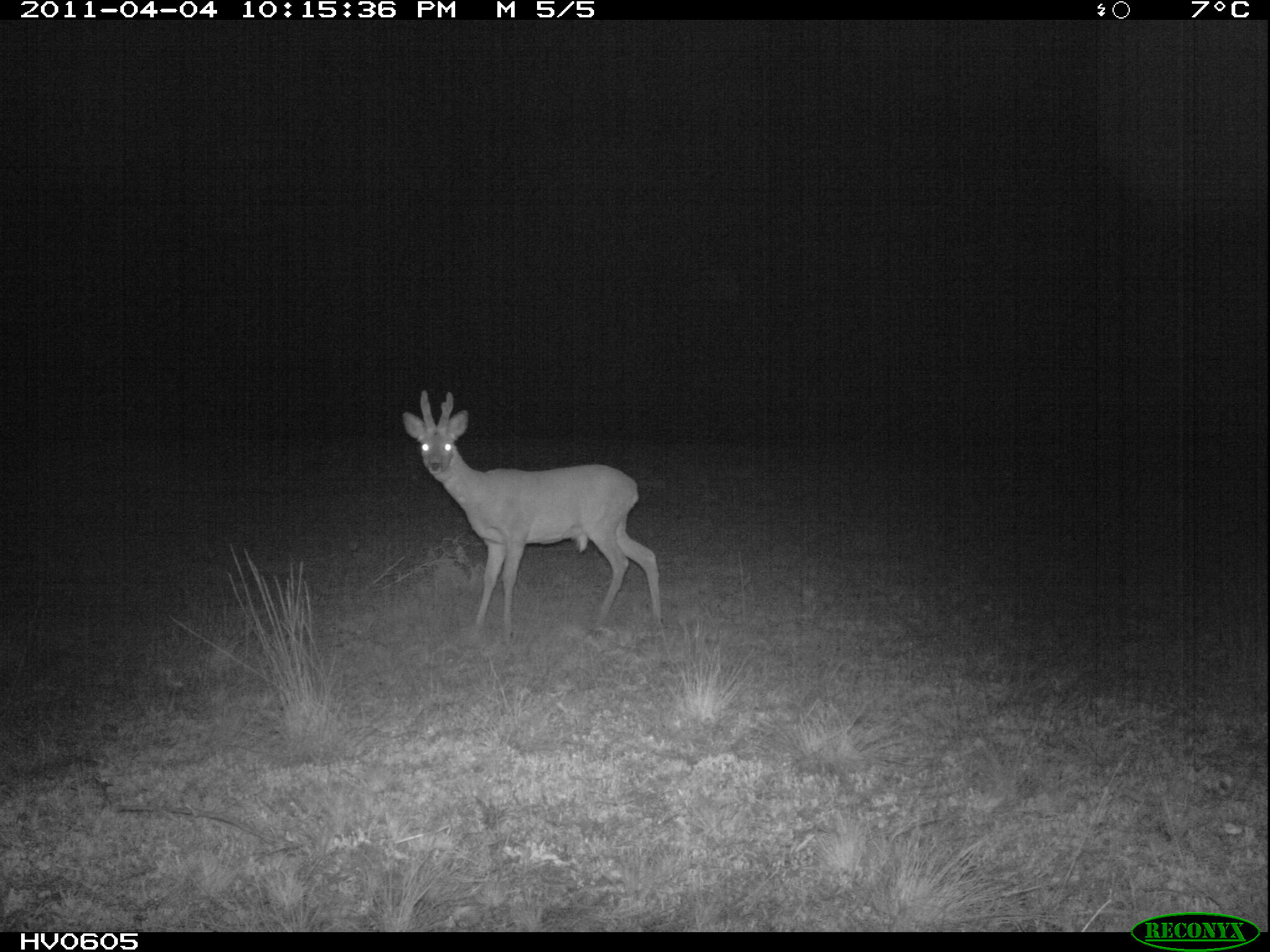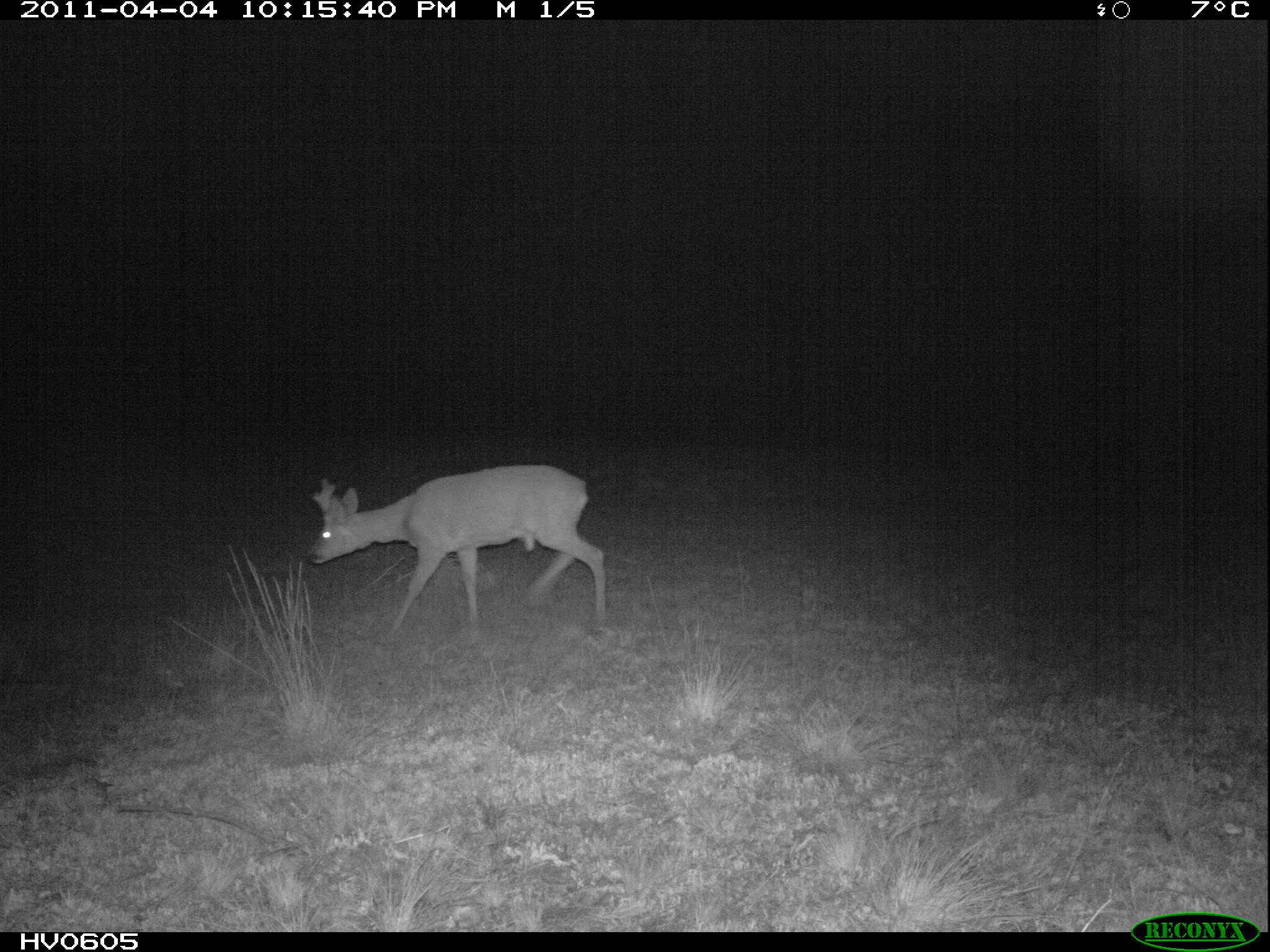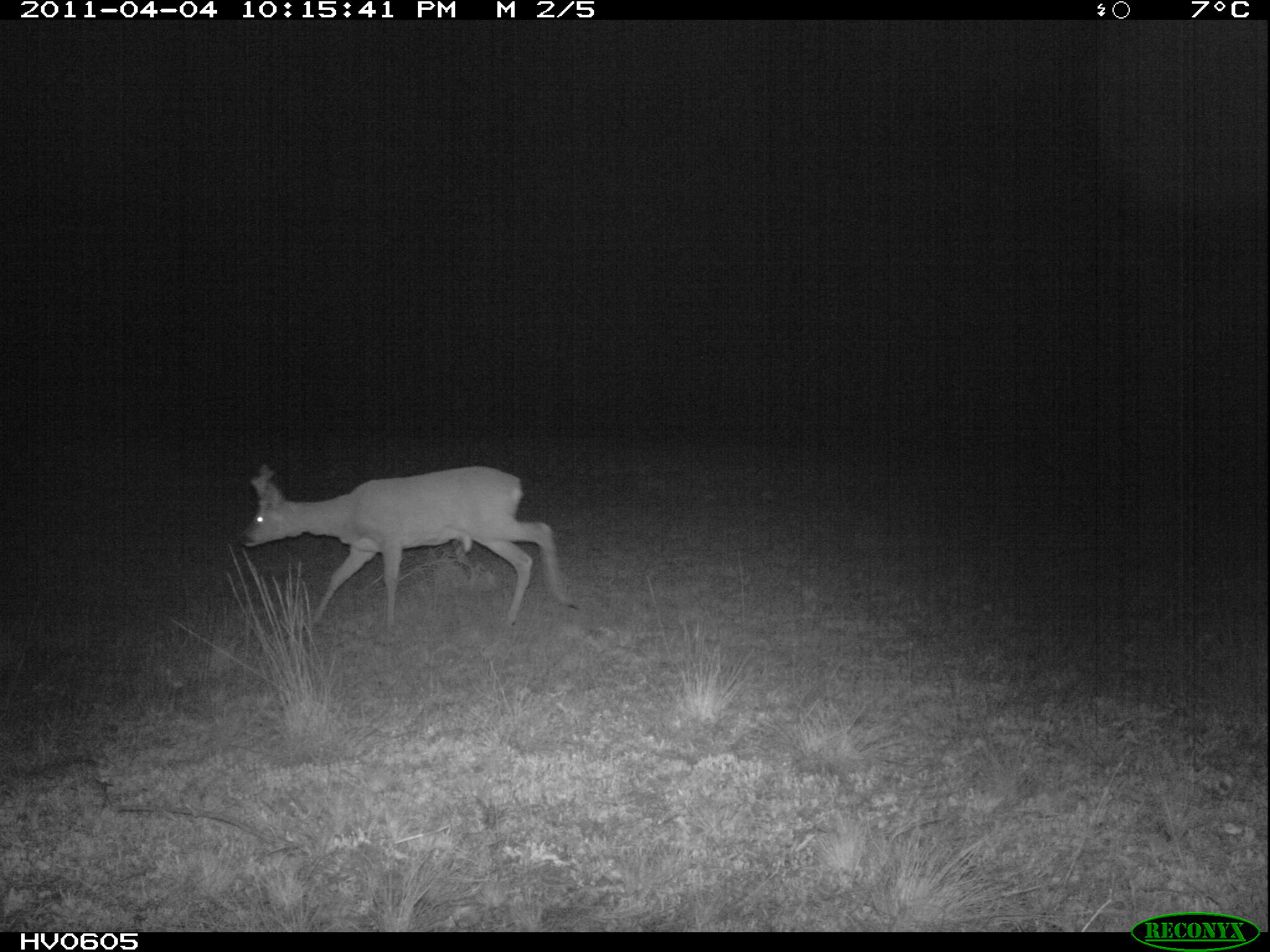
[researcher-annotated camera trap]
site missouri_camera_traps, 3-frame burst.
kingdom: Animalia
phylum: Chordata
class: Mammalia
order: Artiodactyla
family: Cervidae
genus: Capreolus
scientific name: Capreolus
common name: roe deer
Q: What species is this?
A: Roe deer (Capreolus).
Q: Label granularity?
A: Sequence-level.